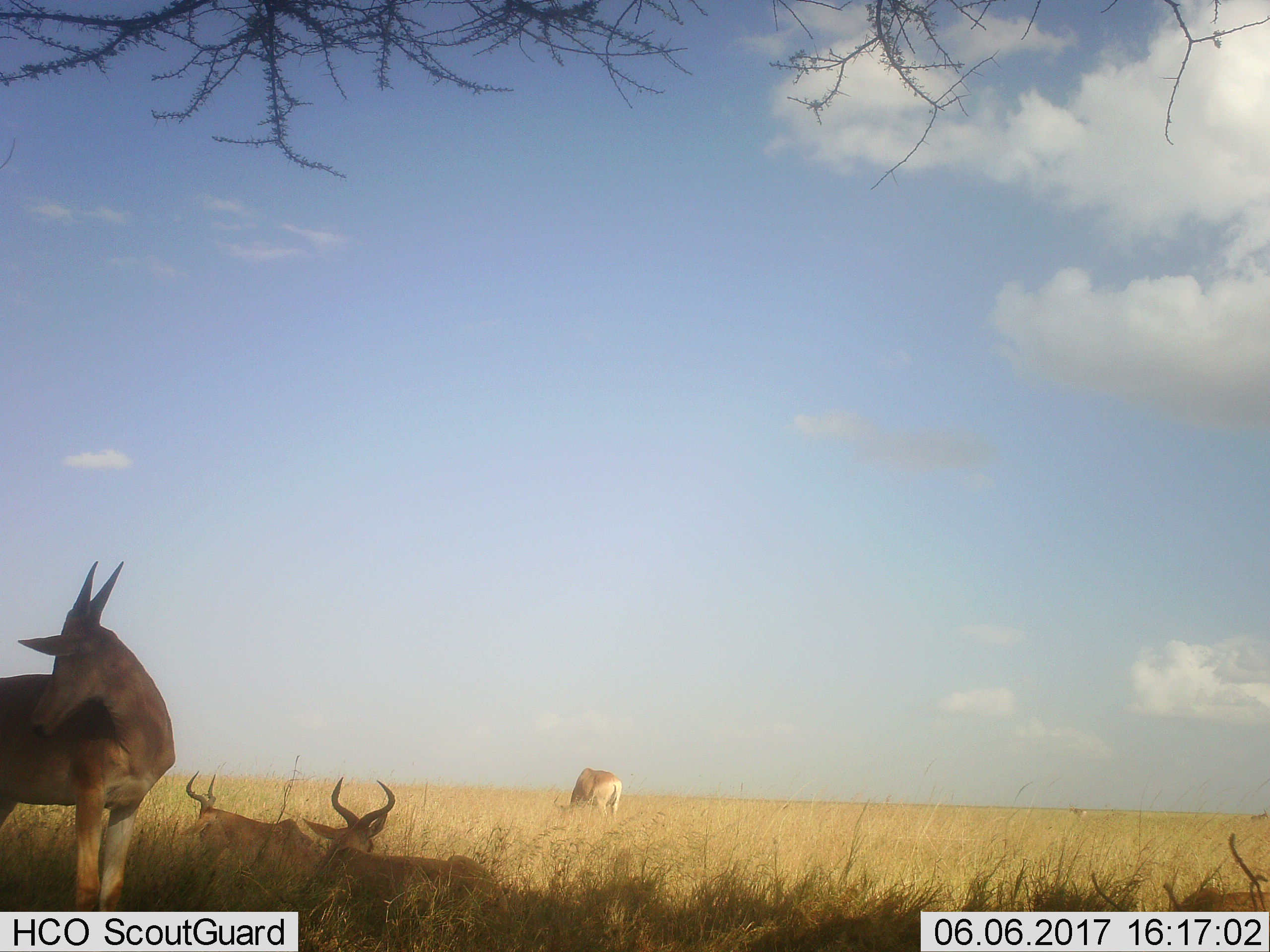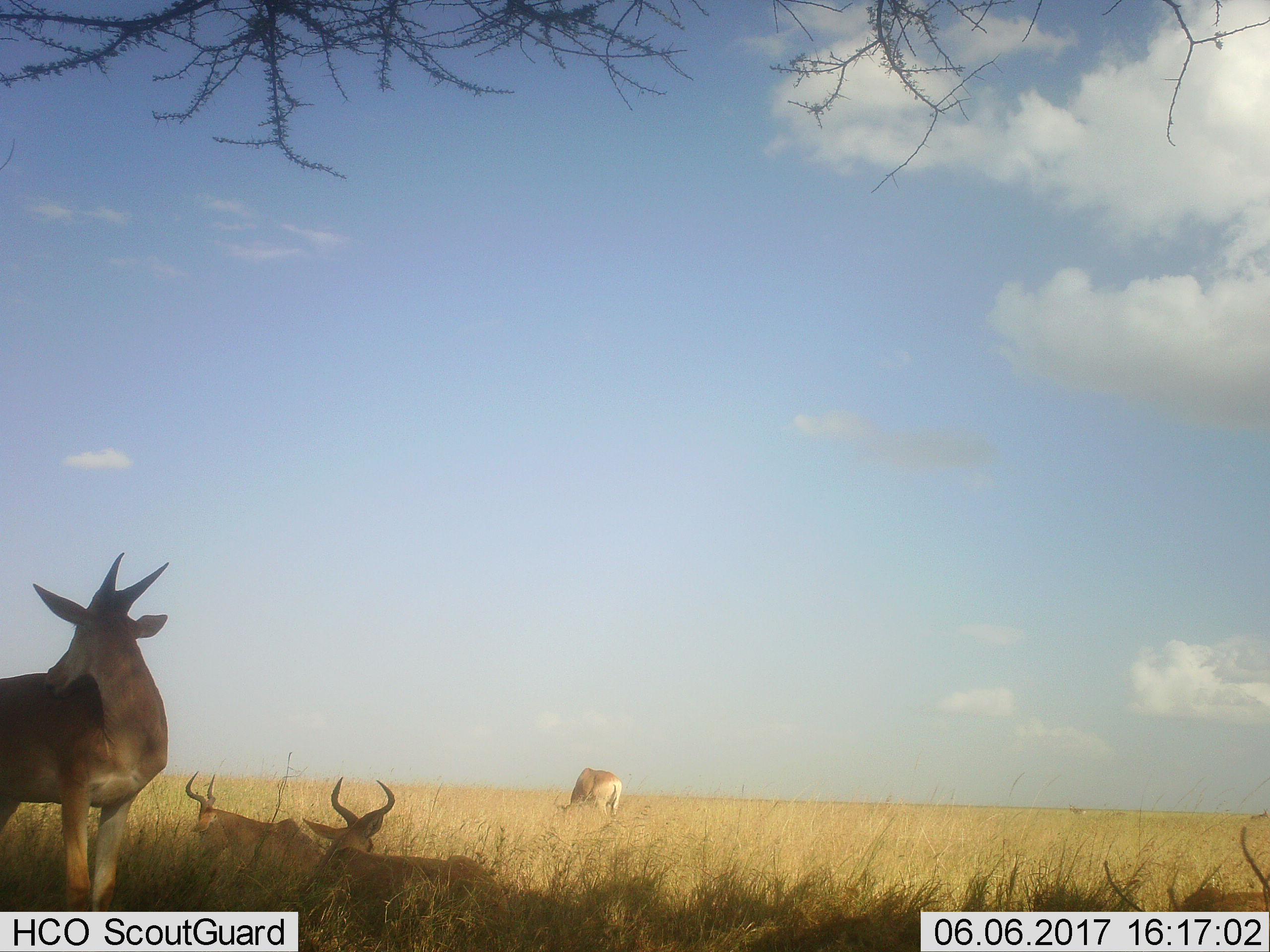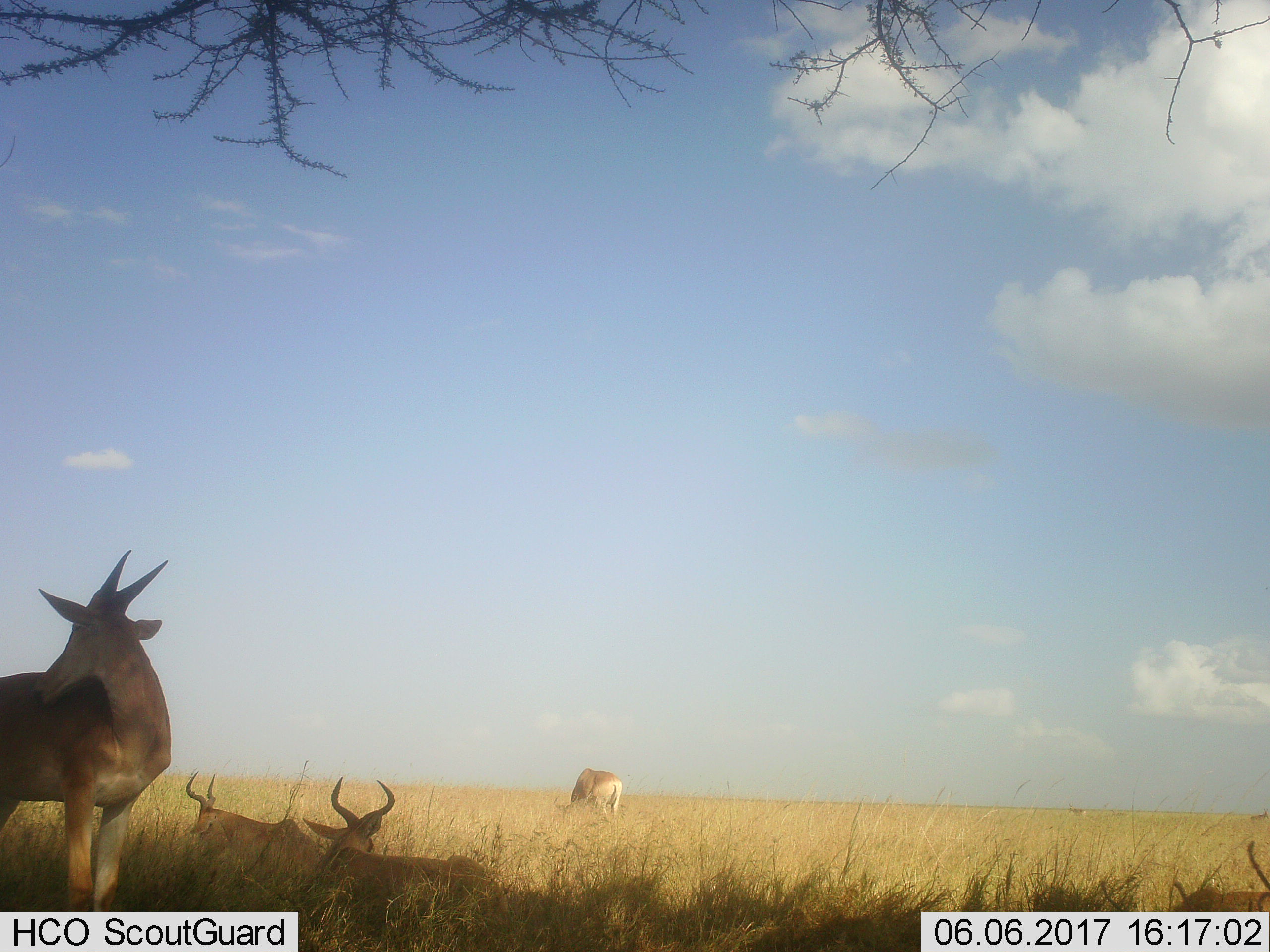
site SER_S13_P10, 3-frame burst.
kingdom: Animalia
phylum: Chordata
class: Mammalia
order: Artiodactyla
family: Bovidae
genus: Alcelaphus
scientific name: Alcelaphus buselaphus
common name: hartebeest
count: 4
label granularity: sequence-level